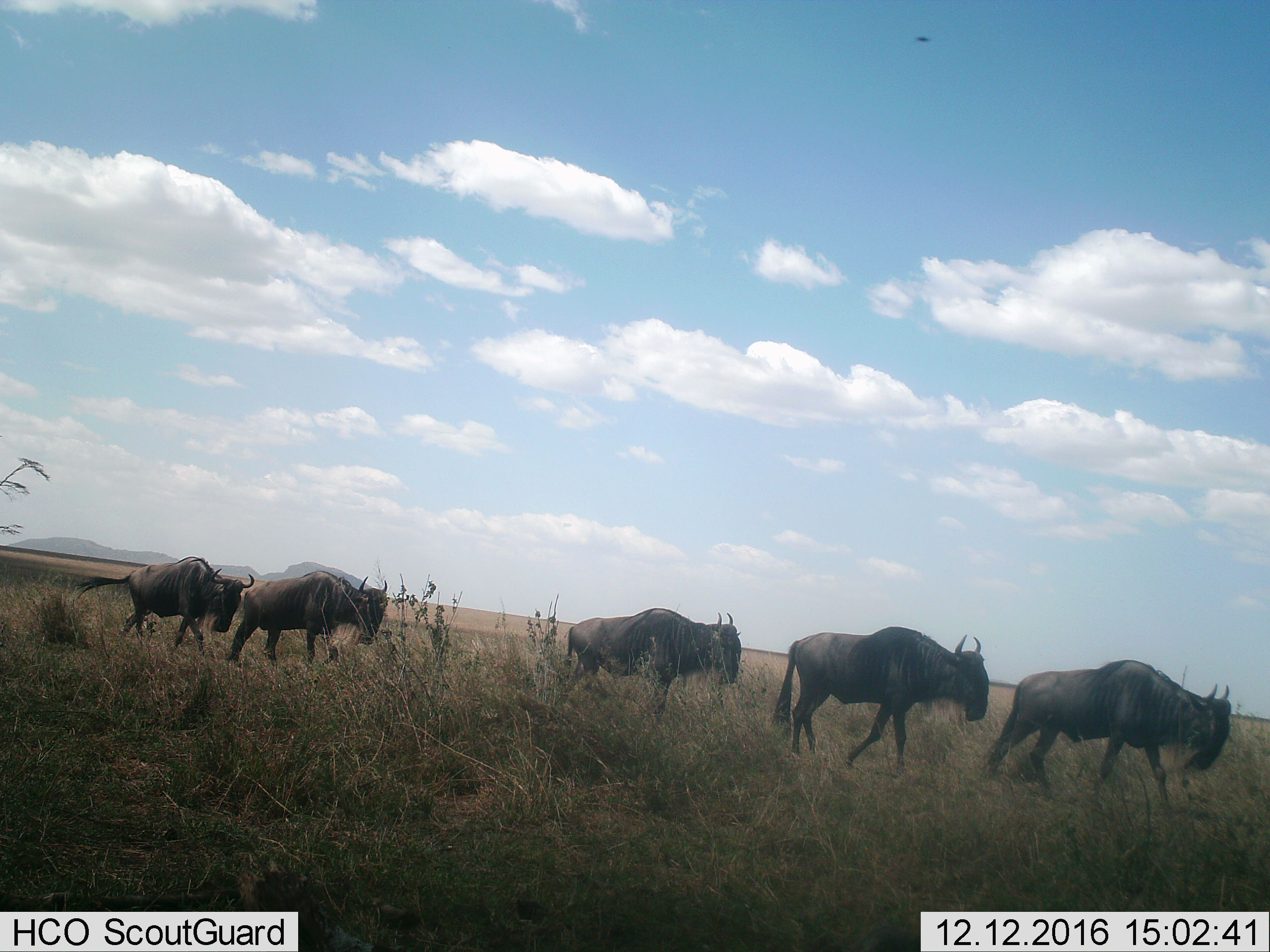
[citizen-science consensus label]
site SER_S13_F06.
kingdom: Animalia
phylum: Chordata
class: Mammalia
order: Artiodactyla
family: Bovidae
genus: Connochaetes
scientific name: Connochaetes taurinus taurinus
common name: blue wildebeest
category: wildebeestblue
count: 5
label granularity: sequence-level